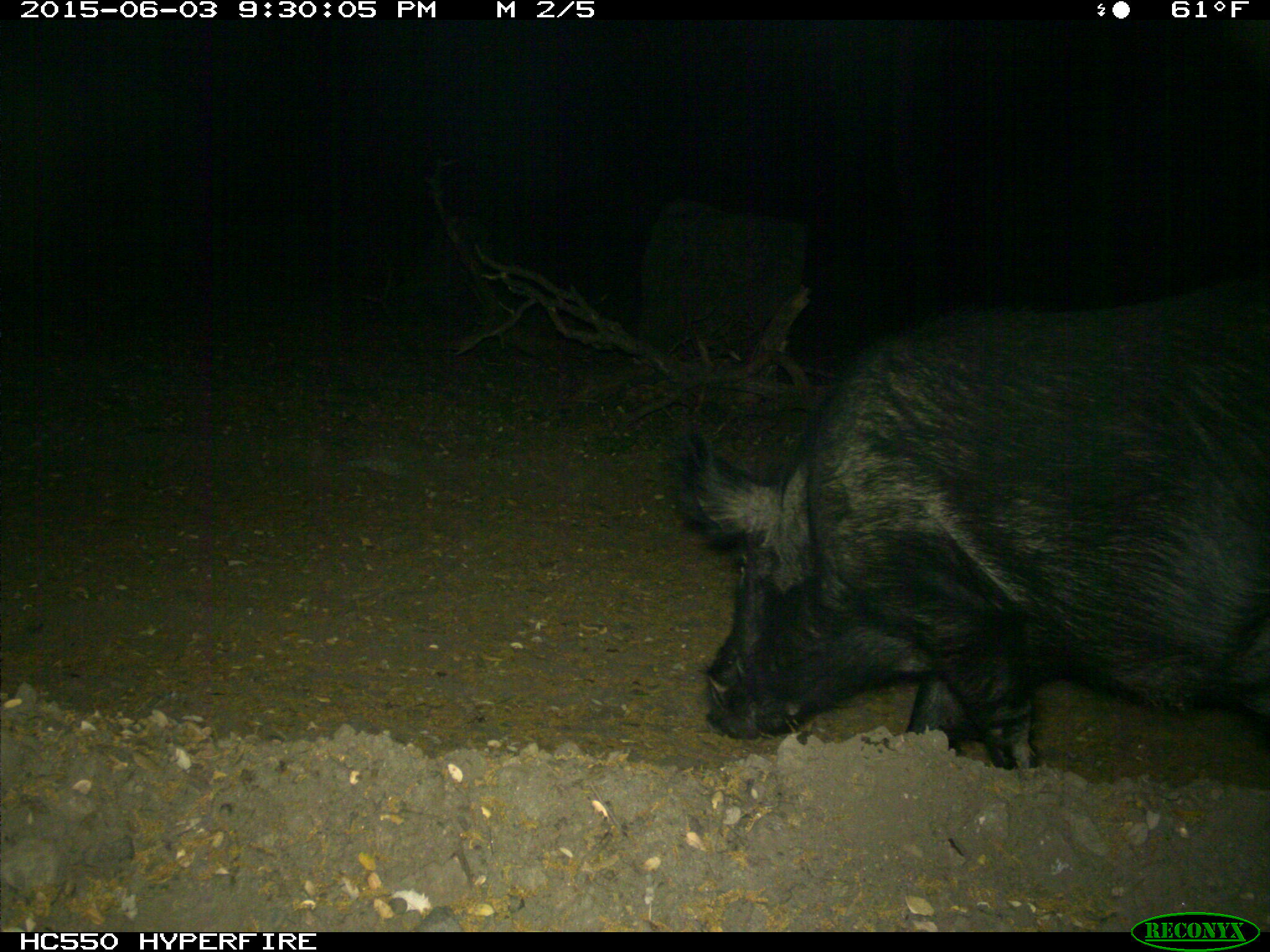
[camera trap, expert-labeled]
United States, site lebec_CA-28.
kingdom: Animalia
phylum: Chordata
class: Mammalia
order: Artiodactyla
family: Suidae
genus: Sus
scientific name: Sus scrofa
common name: wild boar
Sus scrofa (wild boar).